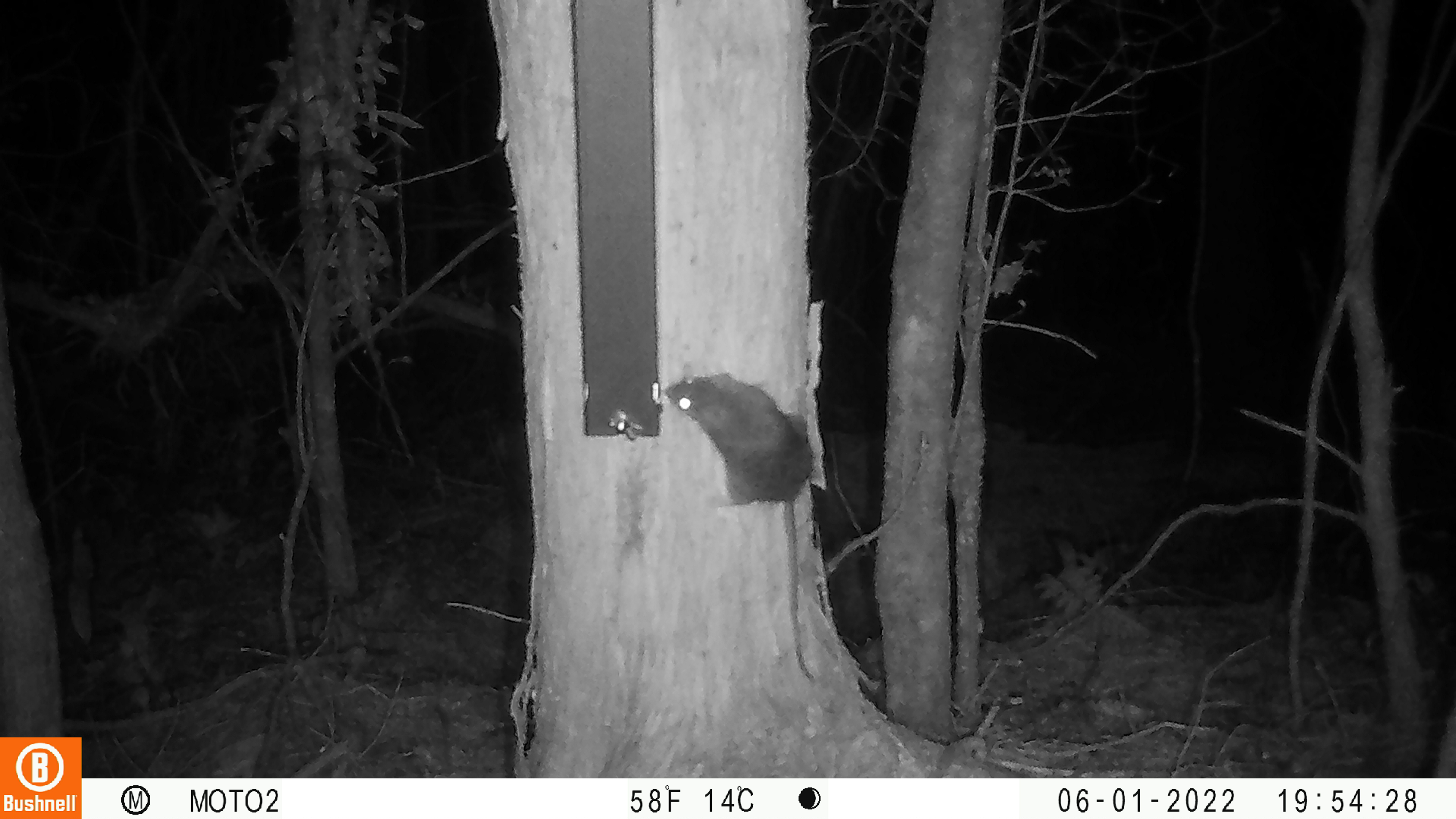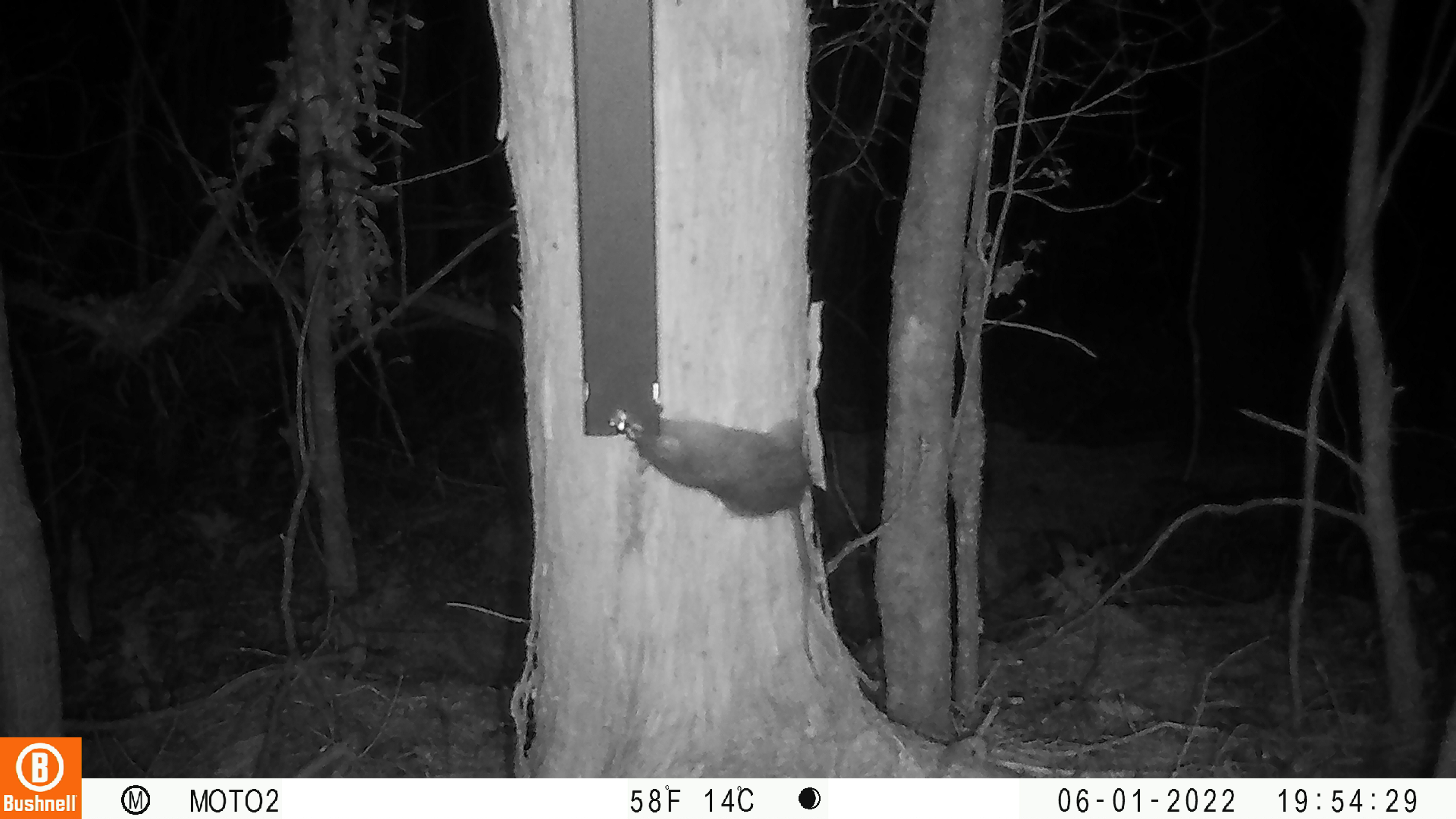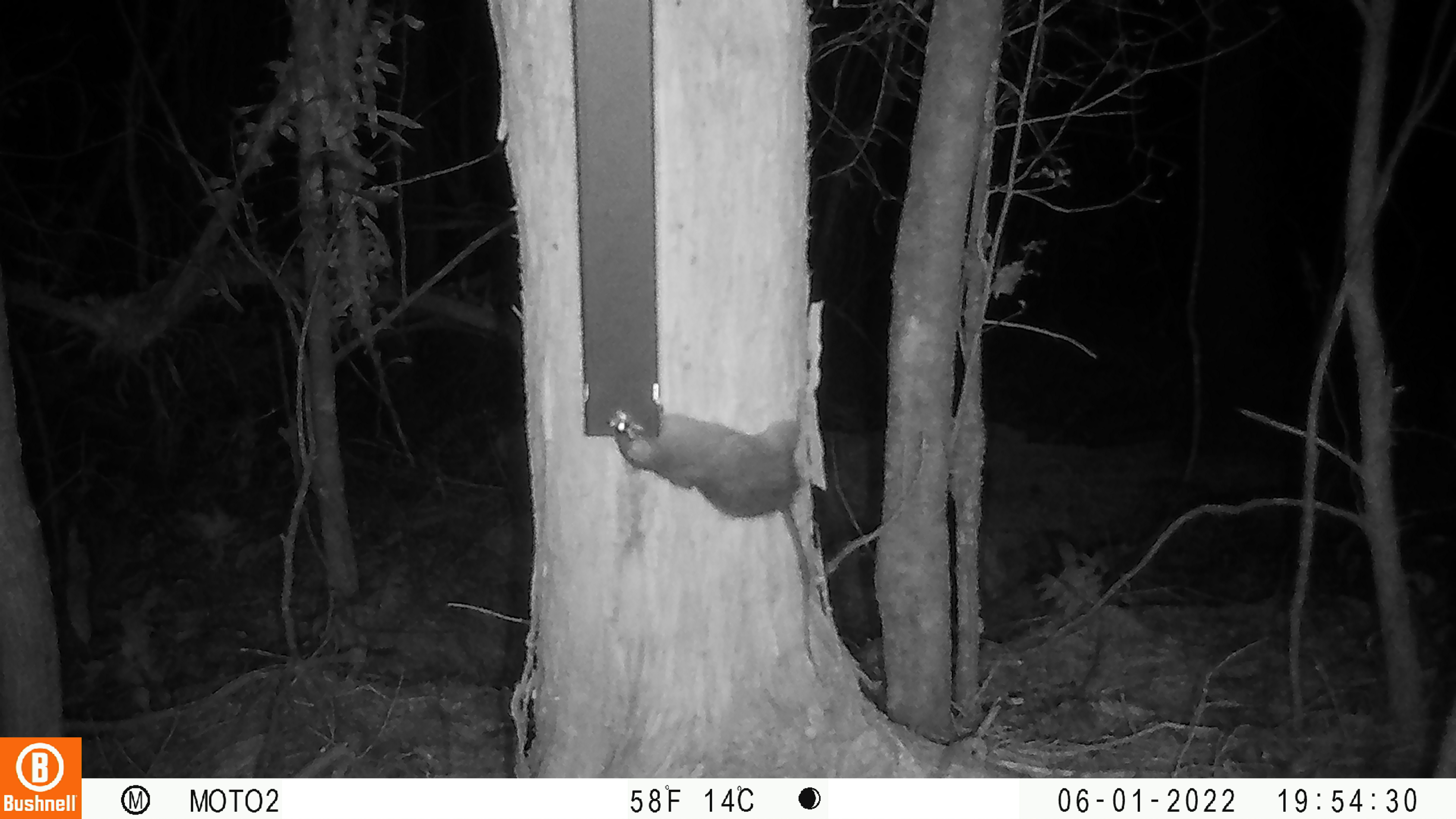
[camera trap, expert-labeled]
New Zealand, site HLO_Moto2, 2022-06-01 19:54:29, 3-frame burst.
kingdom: Animalia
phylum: Chordata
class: Mammalia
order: Rodentia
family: Muridae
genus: Rattus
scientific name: Rattus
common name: rat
Rat (Rattus).